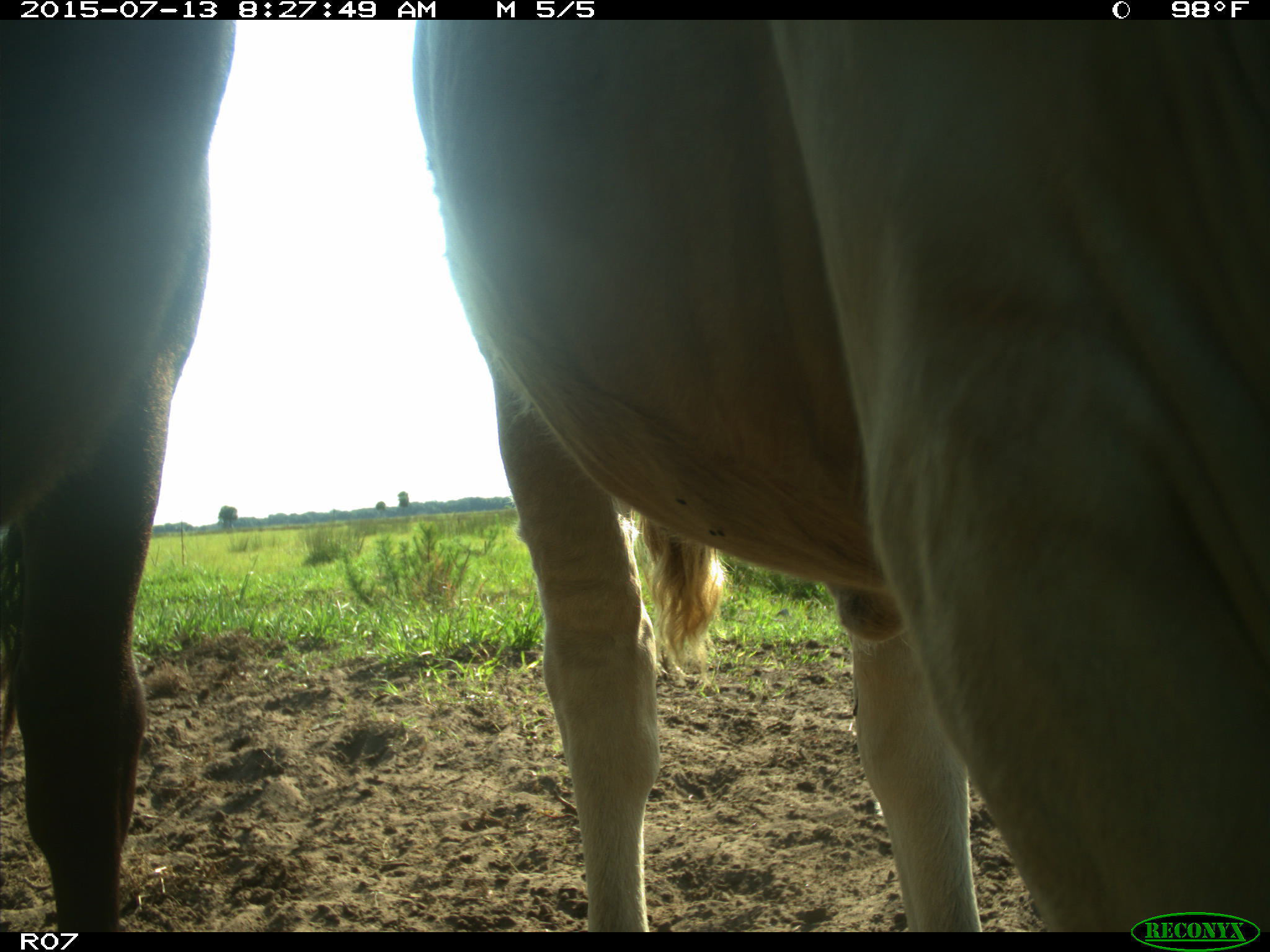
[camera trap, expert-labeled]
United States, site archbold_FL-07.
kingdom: Animalia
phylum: Chordata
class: Mammalia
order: Artiodactyla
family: Bovidae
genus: Bos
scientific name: Bos taurus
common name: domestic cow